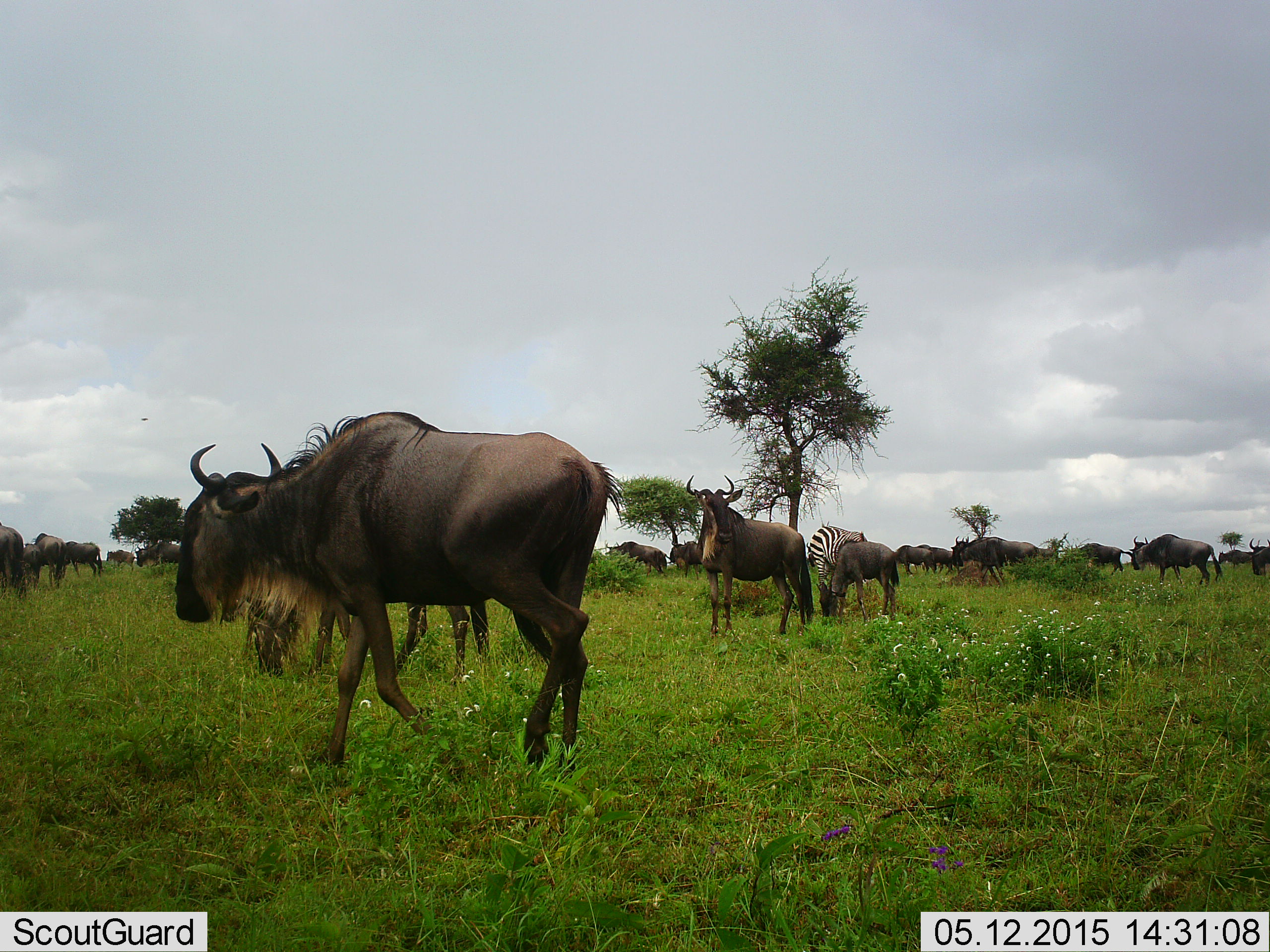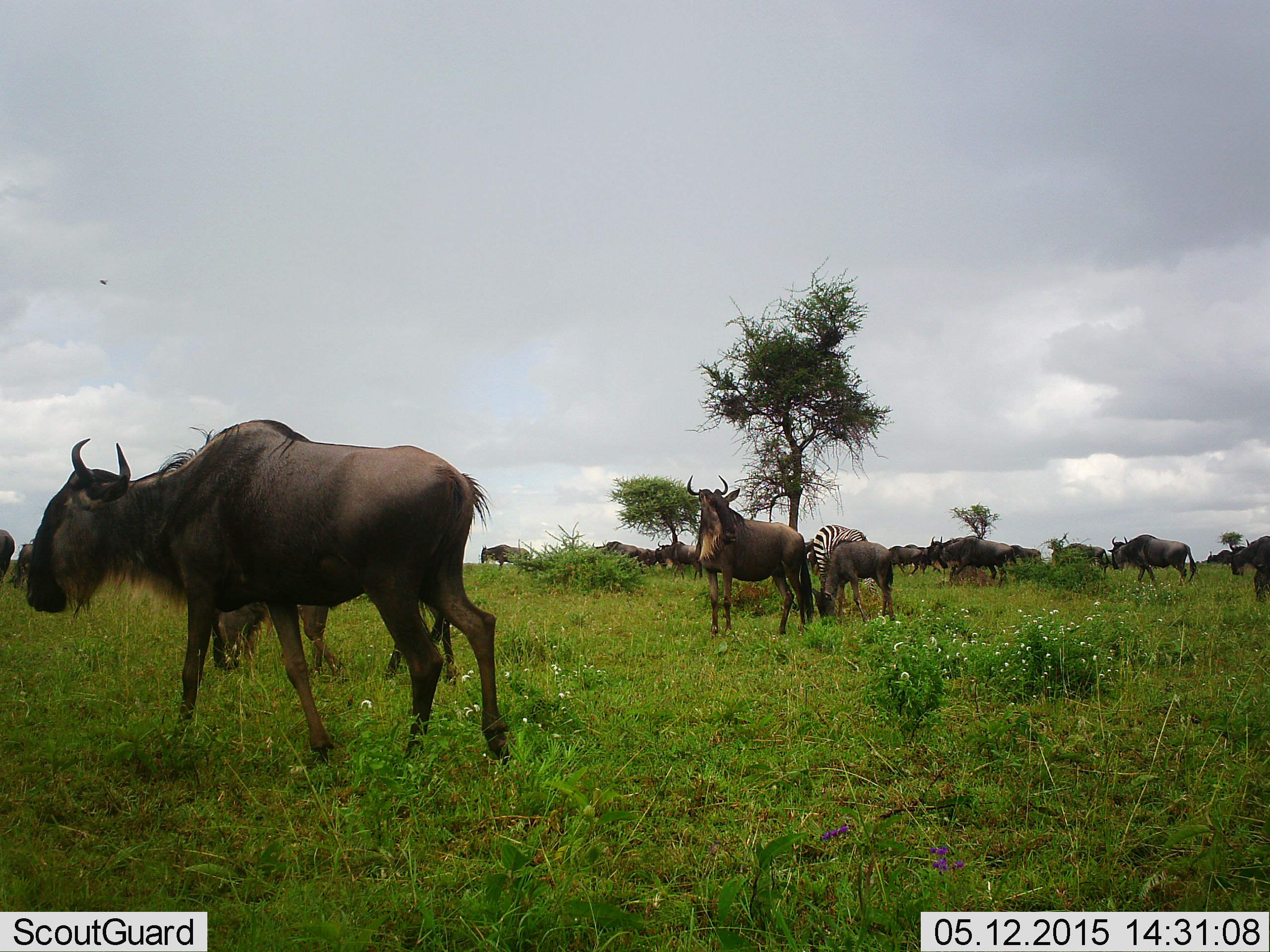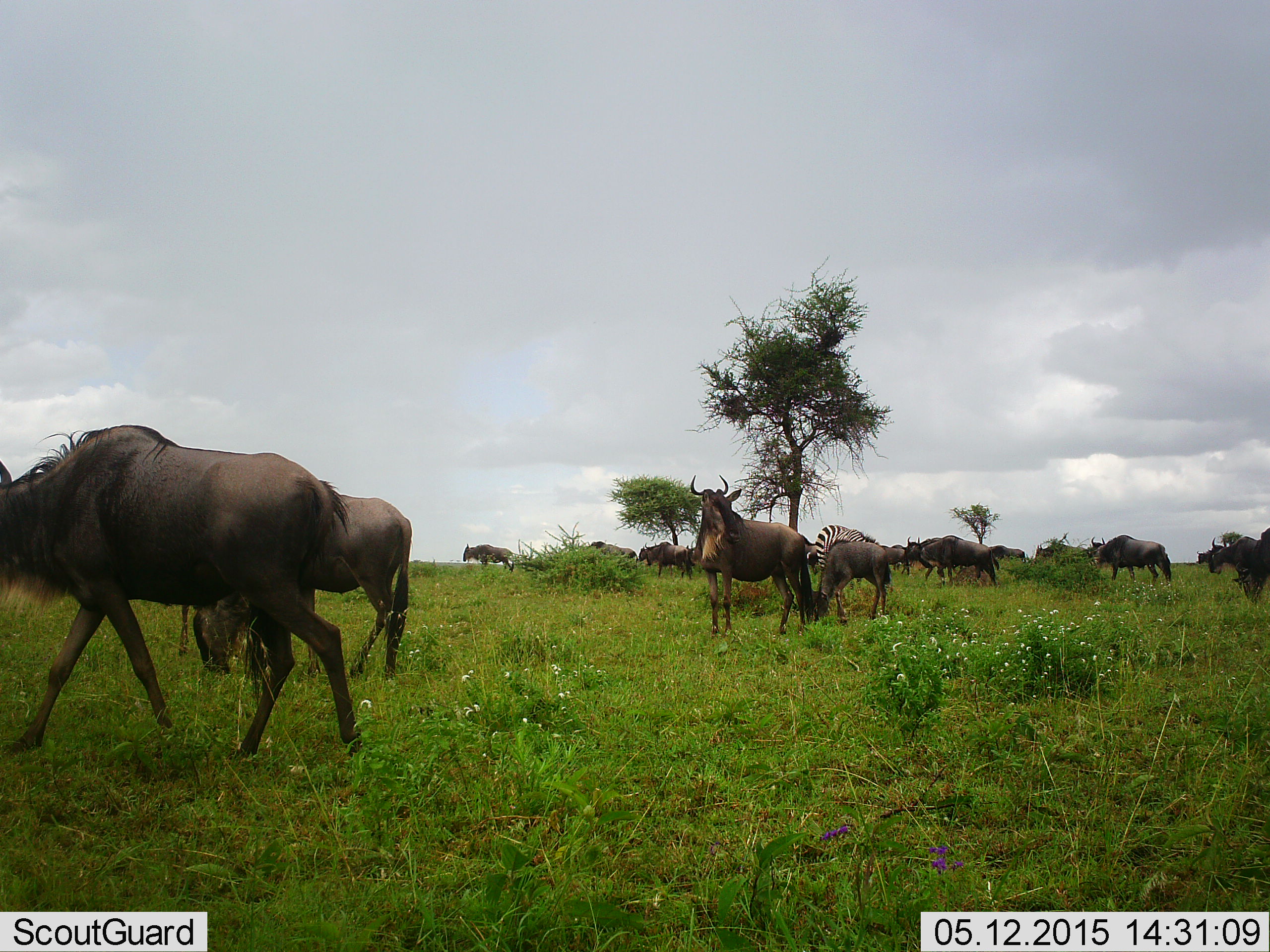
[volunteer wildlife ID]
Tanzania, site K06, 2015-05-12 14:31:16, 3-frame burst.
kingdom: Animalia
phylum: Chordata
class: Mammalia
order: Artiodactyla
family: Bovidae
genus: Connochaetes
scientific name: Connochaetes taurinus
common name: blue wildebeest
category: wildebeest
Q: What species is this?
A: Wildebeest (blue wildebeest) (Connochaetes taurinus).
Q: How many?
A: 11-50.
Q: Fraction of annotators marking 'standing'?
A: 60%.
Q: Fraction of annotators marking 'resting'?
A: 0%.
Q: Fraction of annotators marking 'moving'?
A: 90%.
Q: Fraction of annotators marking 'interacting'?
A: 0%.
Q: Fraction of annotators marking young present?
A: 10%.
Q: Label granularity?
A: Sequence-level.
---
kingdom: Animalia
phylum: Chordata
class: Mammalia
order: Perissodactyla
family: Equidae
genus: Equus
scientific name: Equus quagga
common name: plains zebra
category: zebra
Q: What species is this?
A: Zebra (plains zebra) (Equus quagga).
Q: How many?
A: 1.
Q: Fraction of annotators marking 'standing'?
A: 30%.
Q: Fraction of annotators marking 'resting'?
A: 0%.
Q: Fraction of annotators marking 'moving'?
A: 0%.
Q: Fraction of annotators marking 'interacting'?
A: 0%.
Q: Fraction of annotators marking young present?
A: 0%.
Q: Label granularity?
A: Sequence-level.